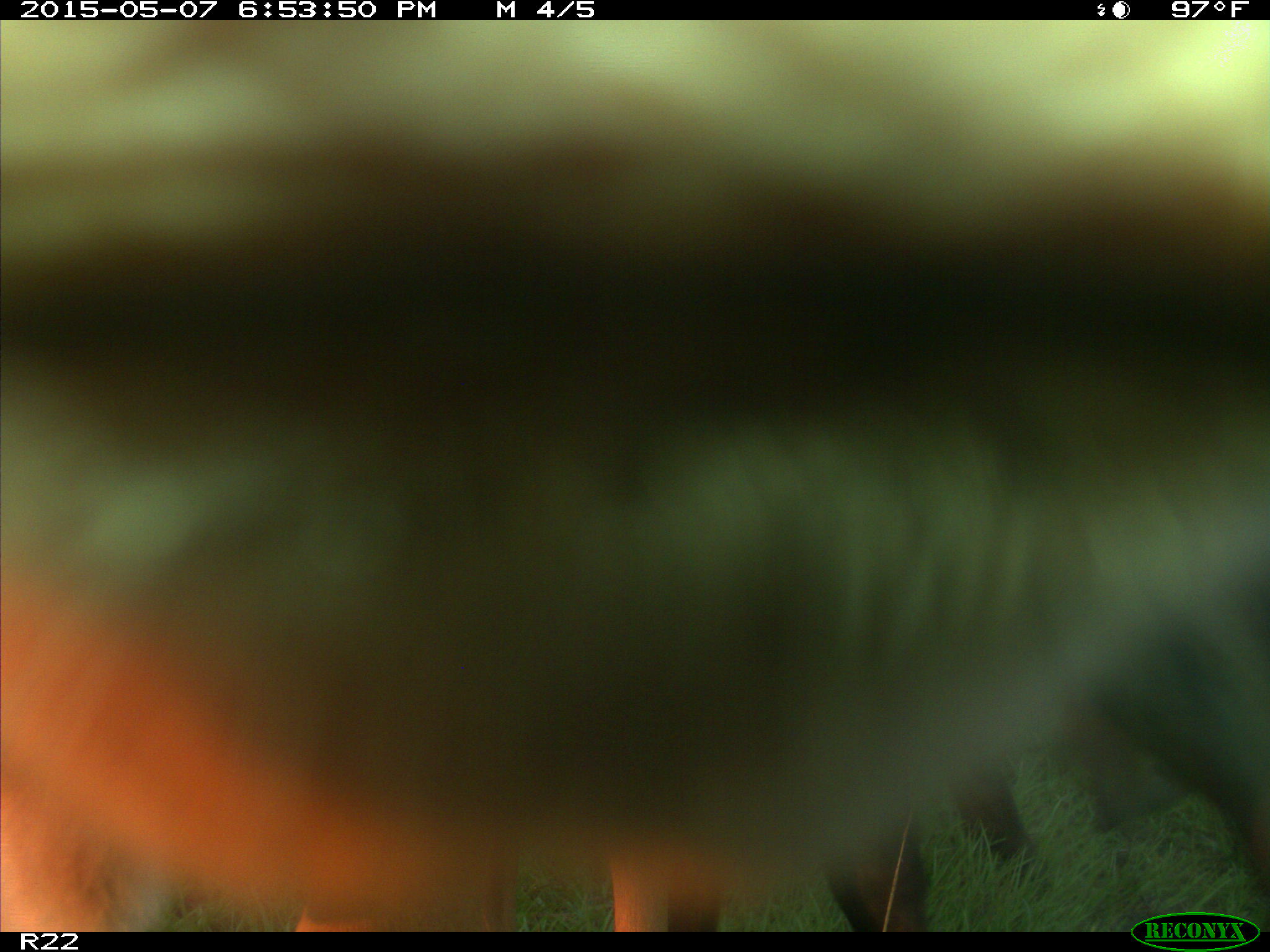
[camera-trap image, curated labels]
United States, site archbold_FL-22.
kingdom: Animalia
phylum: Chordata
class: Mammalia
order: Artiodactyla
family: Bovidae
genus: Bos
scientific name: Bos taurus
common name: domestic cow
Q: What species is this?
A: Bos taurus (domestic cow).